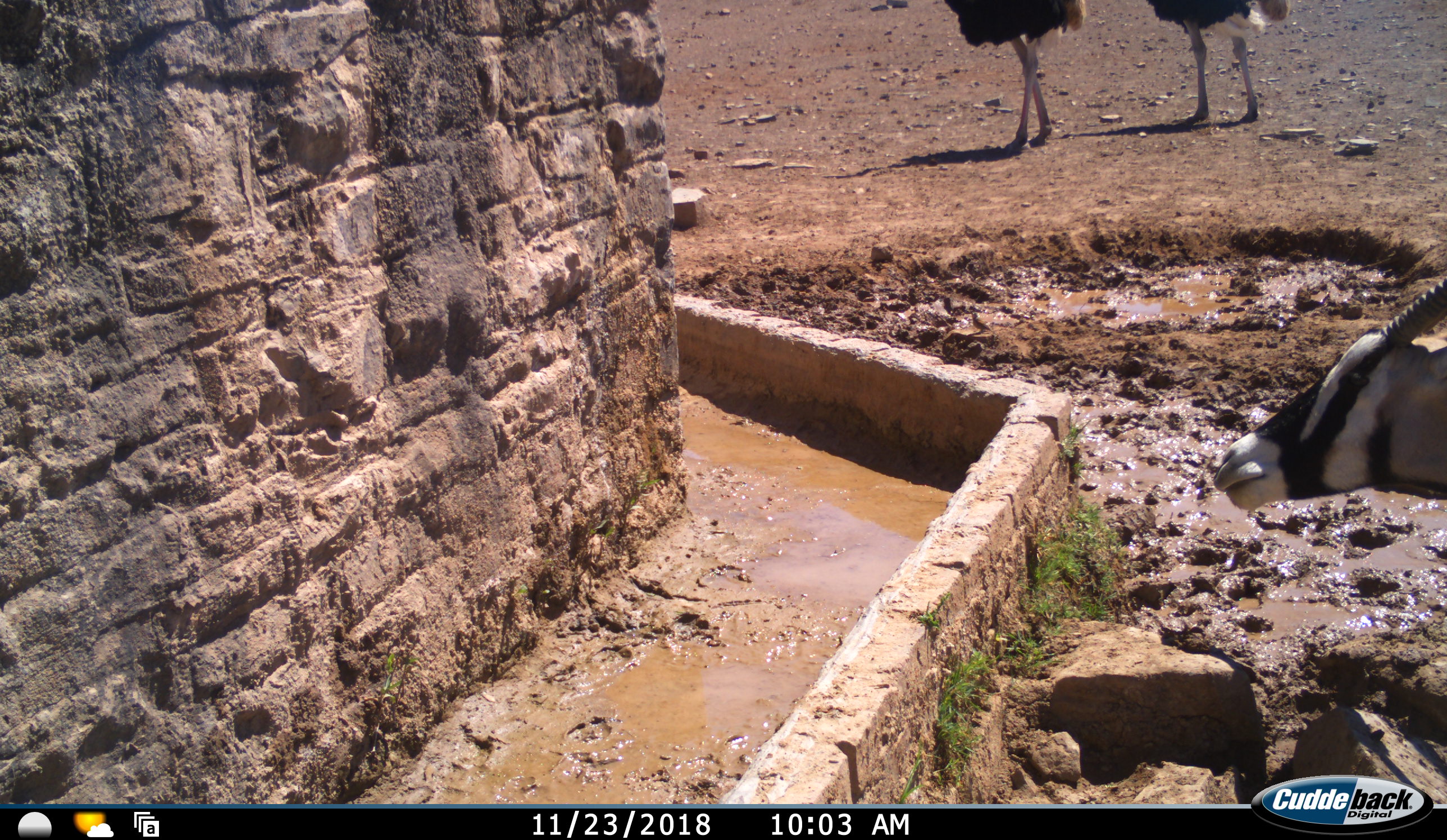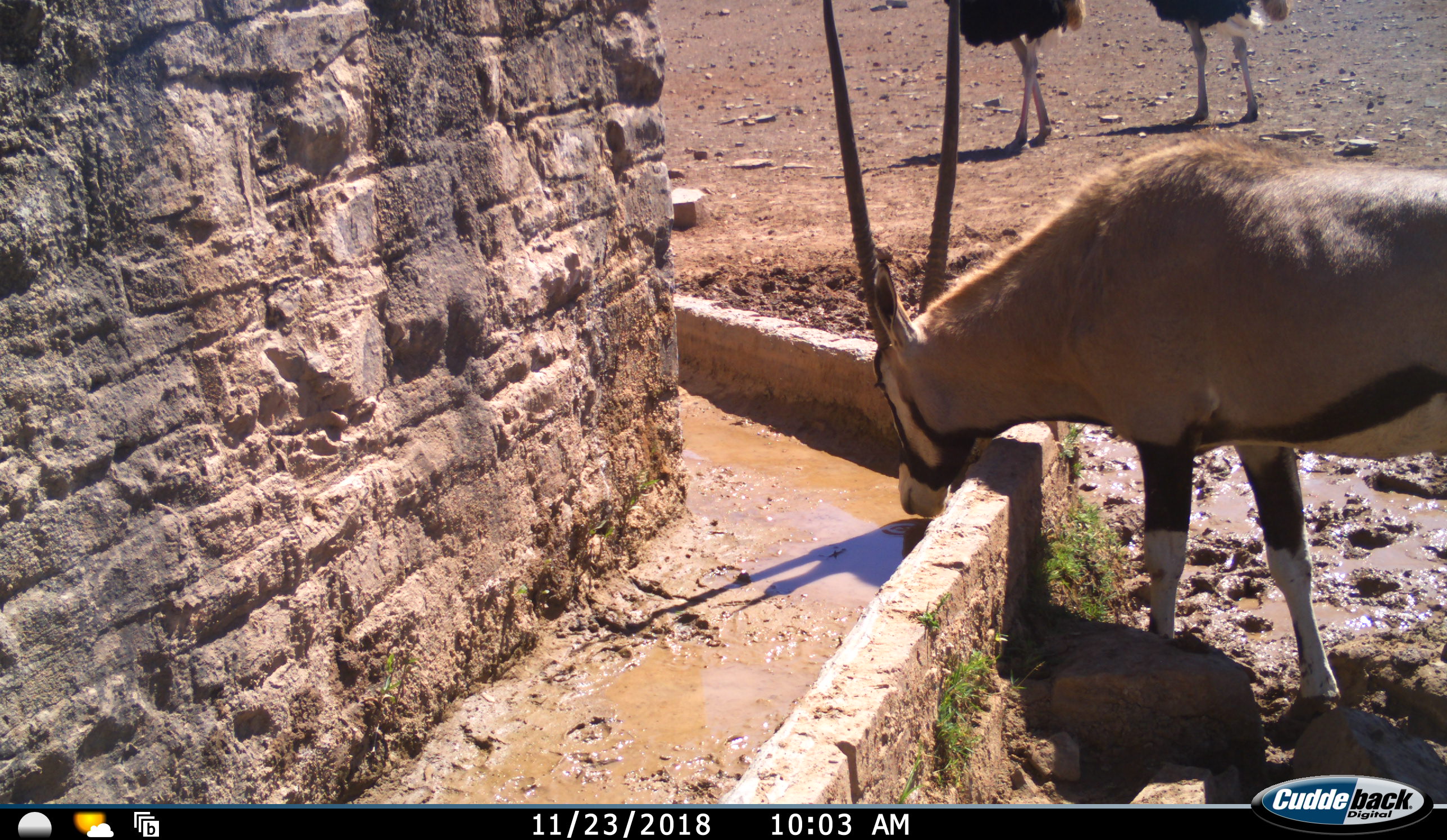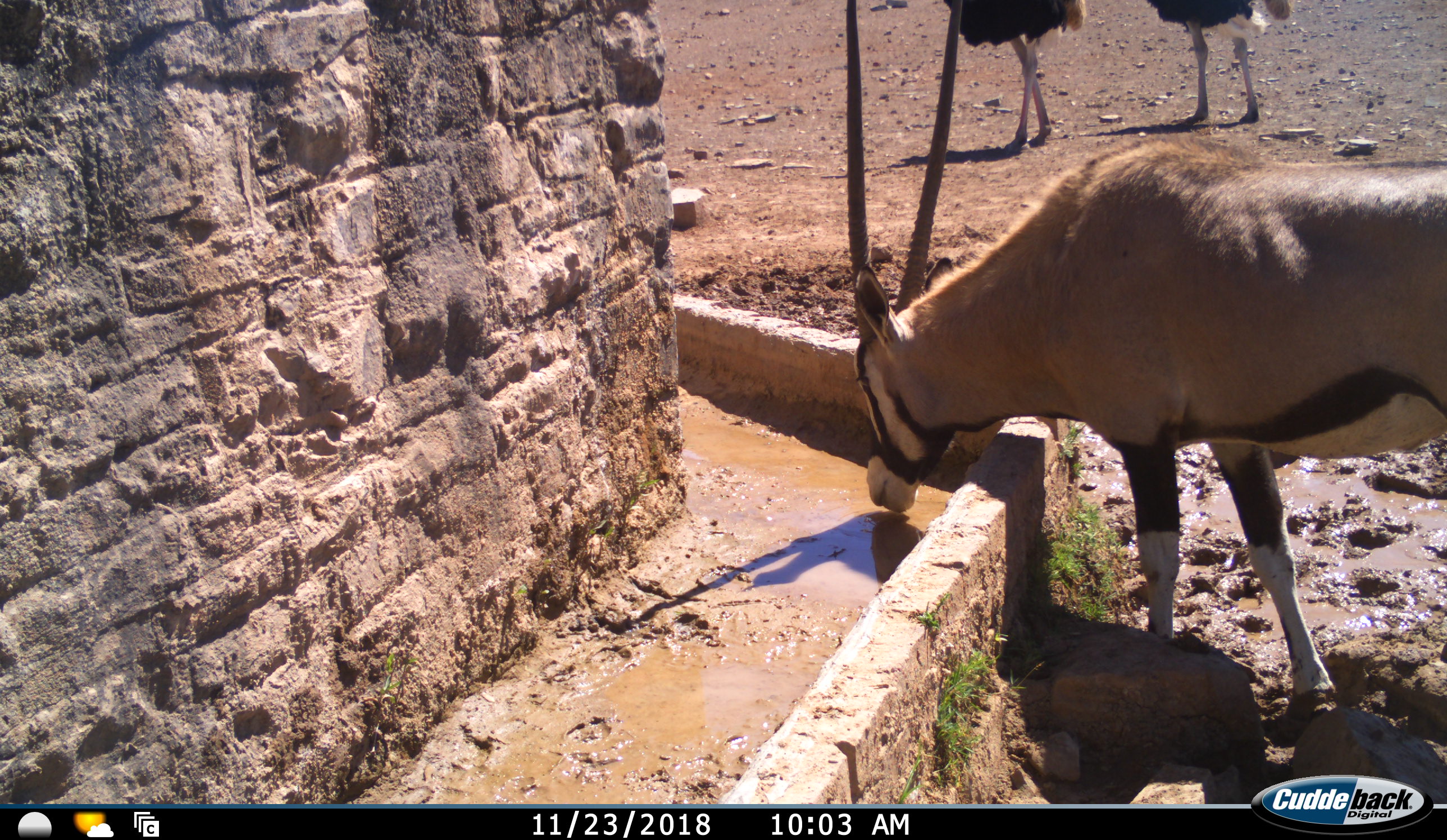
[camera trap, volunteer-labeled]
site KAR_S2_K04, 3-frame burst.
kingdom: Animalia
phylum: Chordata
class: Mammalia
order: Artiodactyla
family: Bovidae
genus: Oryx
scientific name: Oryx gazella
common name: gemsbok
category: oryx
Oryx (gemsbok) (Oryx gazella), count 1. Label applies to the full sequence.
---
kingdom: Animalia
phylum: Chordata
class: Aves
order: Struthioniformes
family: Struthionidae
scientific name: Struthionidae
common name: ostrich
Ostrich (Struthionidae), count 2. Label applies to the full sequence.